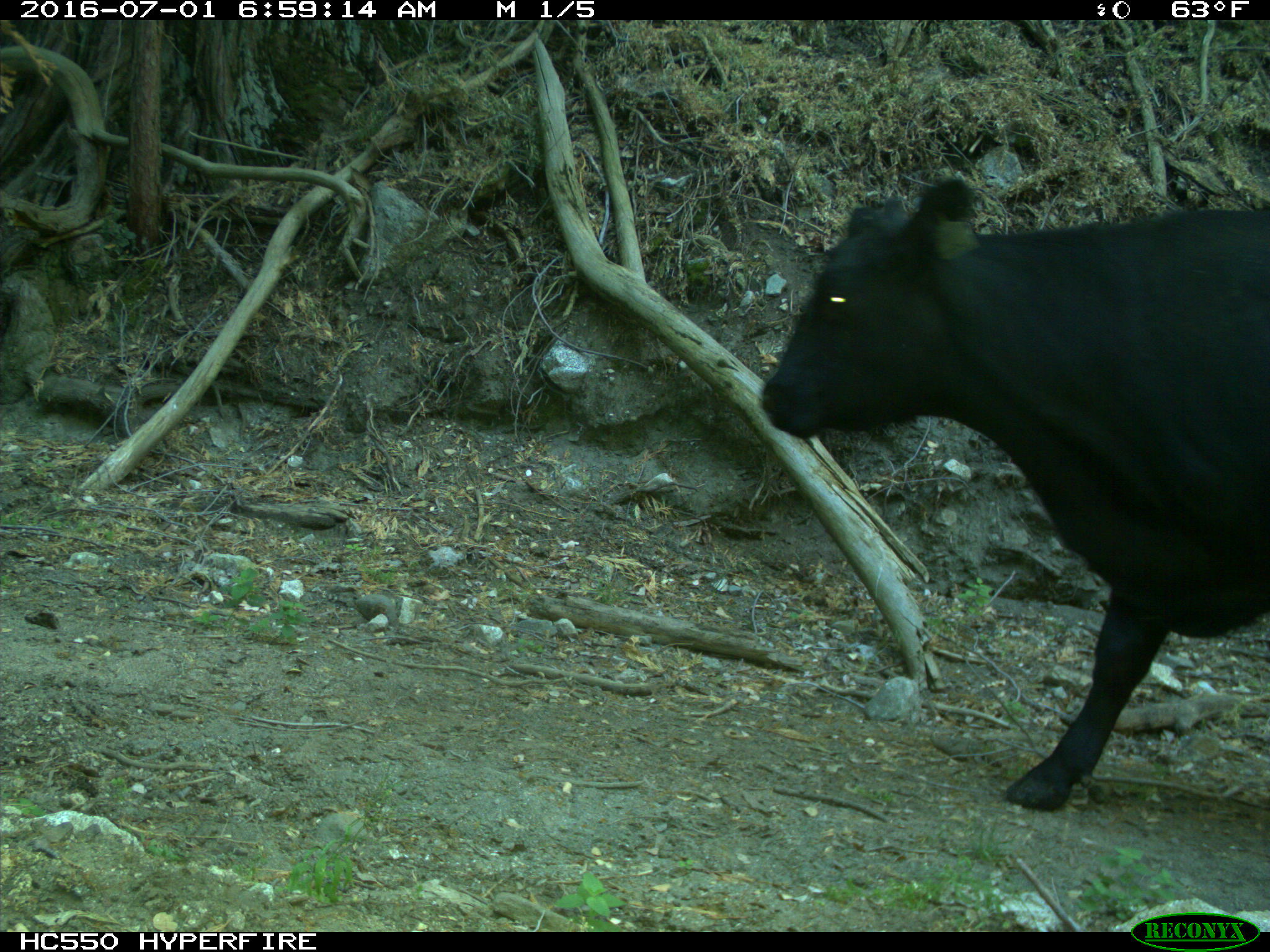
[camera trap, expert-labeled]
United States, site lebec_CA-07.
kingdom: Animalia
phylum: Chordata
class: Mammalia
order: Artiodactyla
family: Bovidae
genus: Bos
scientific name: Bos taurus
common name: domestic cow